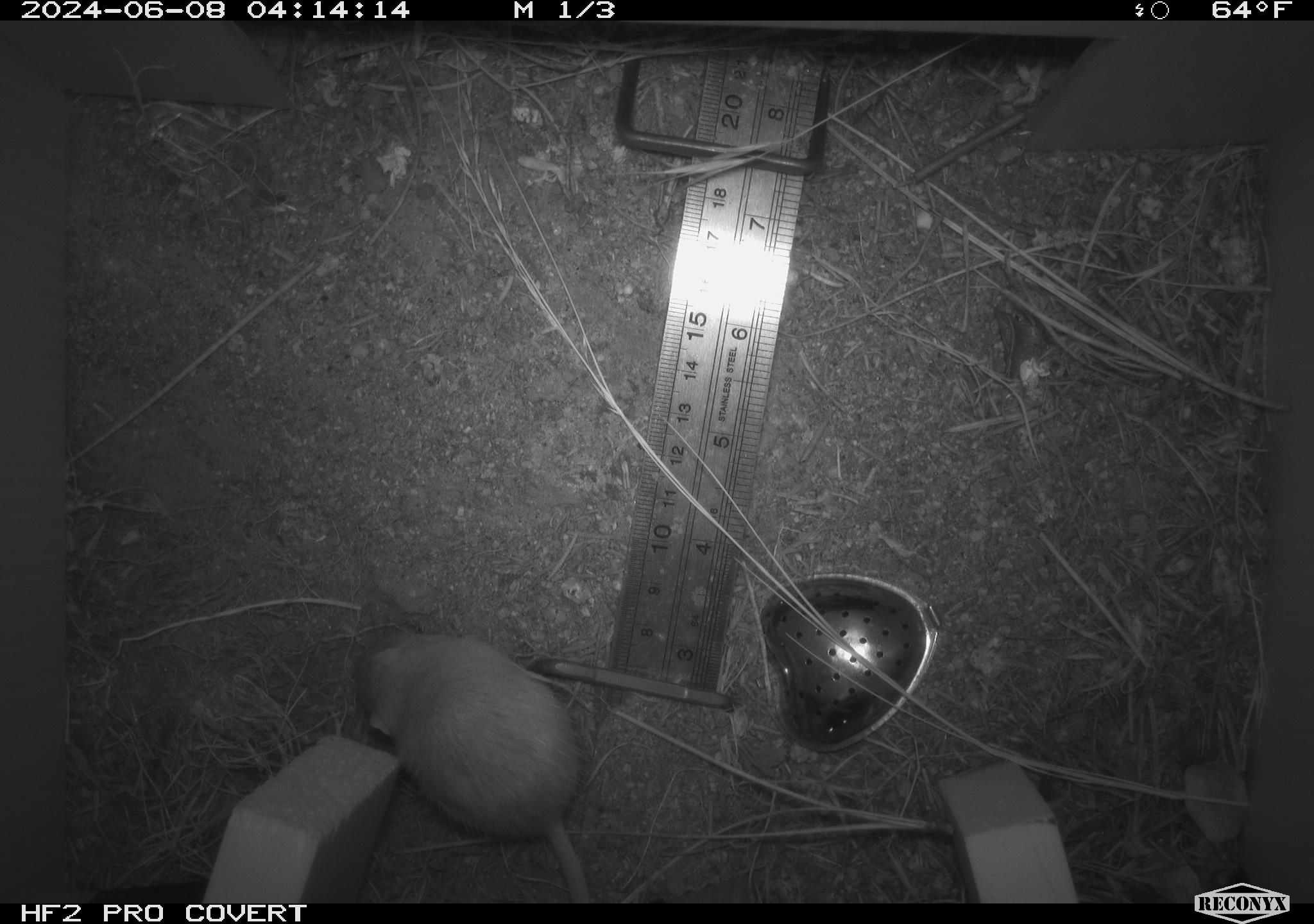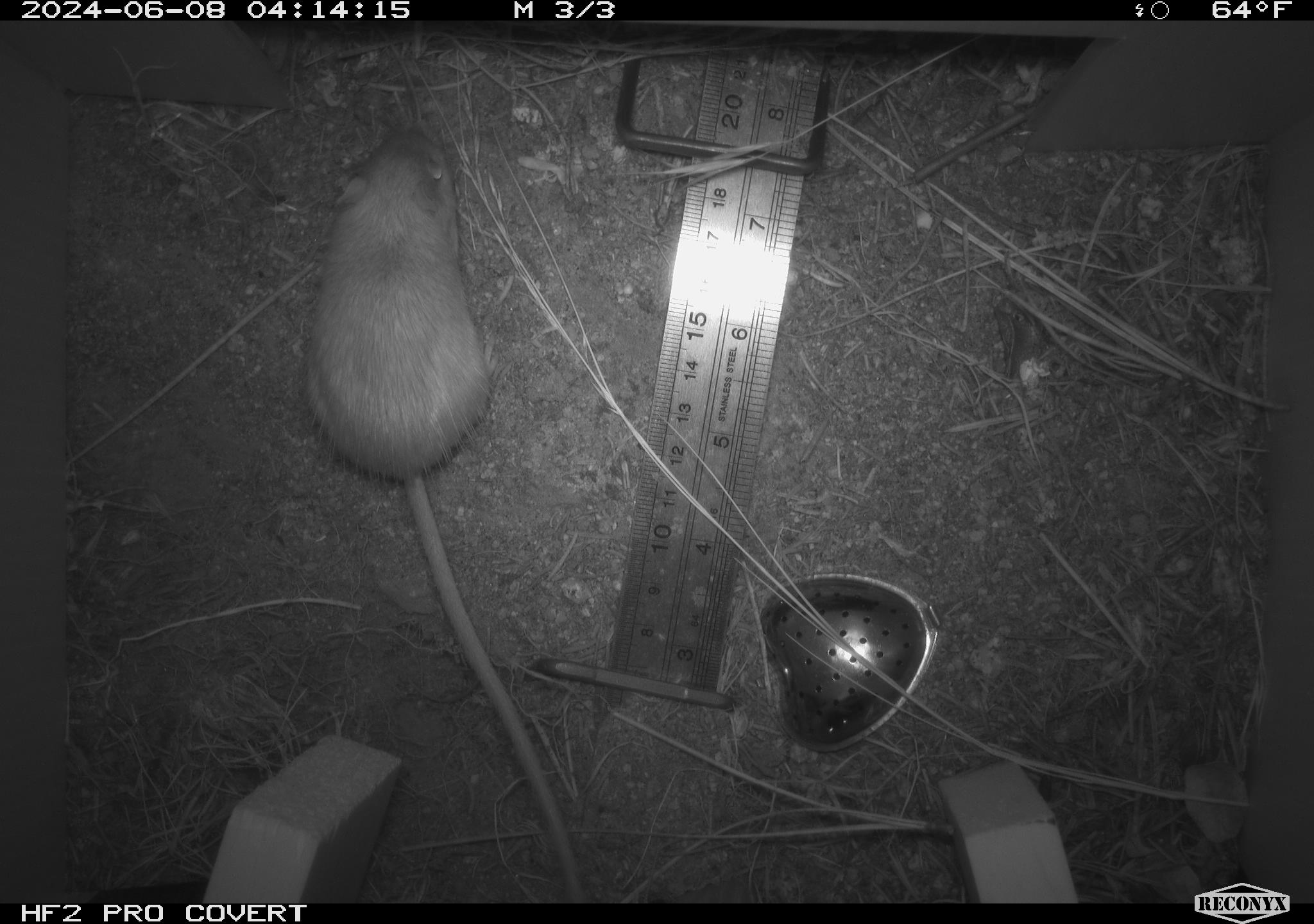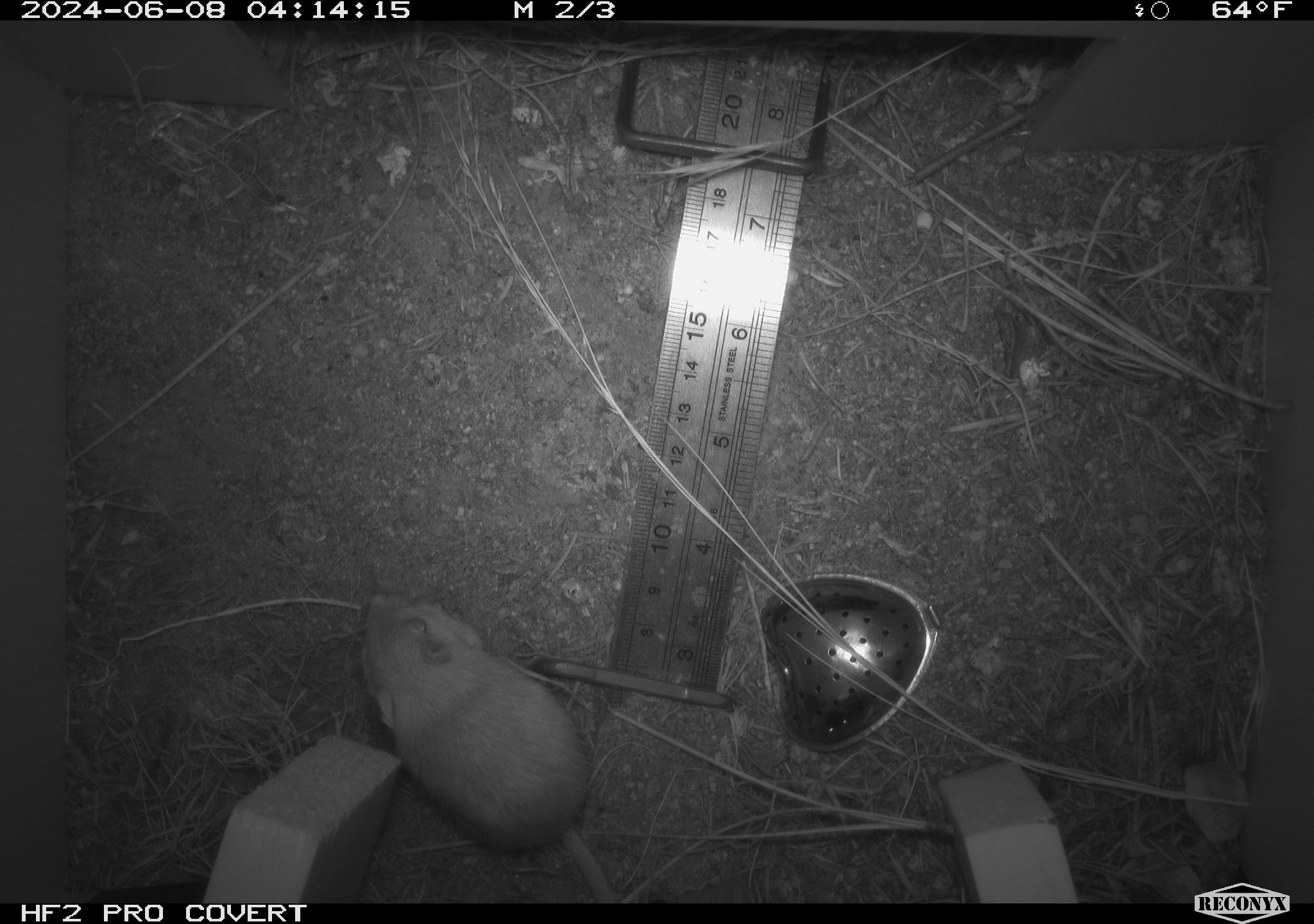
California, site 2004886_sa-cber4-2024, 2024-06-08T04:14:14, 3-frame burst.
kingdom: Animalia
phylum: Chordata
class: Mammalia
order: Rodentia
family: Heteromyidae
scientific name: Heteromyidae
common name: kangaroo rats and pocket mice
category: heteromyidae family